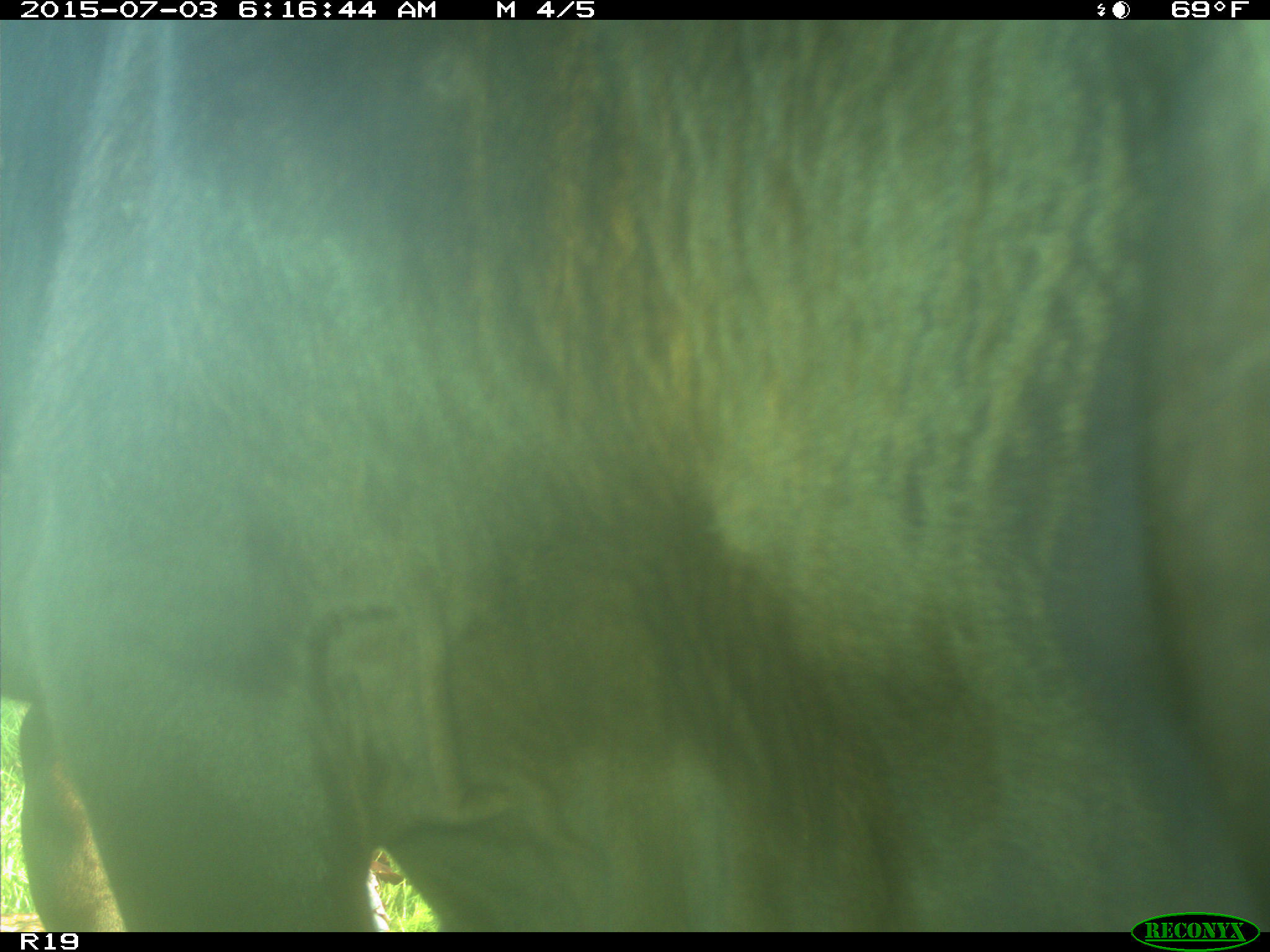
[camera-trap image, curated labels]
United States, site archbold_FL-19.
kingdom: Animalia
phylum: Chordata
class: Mammalia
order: Artiodactyla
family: Bovidae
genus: Bos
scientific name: Bos taurus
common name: domestic cow